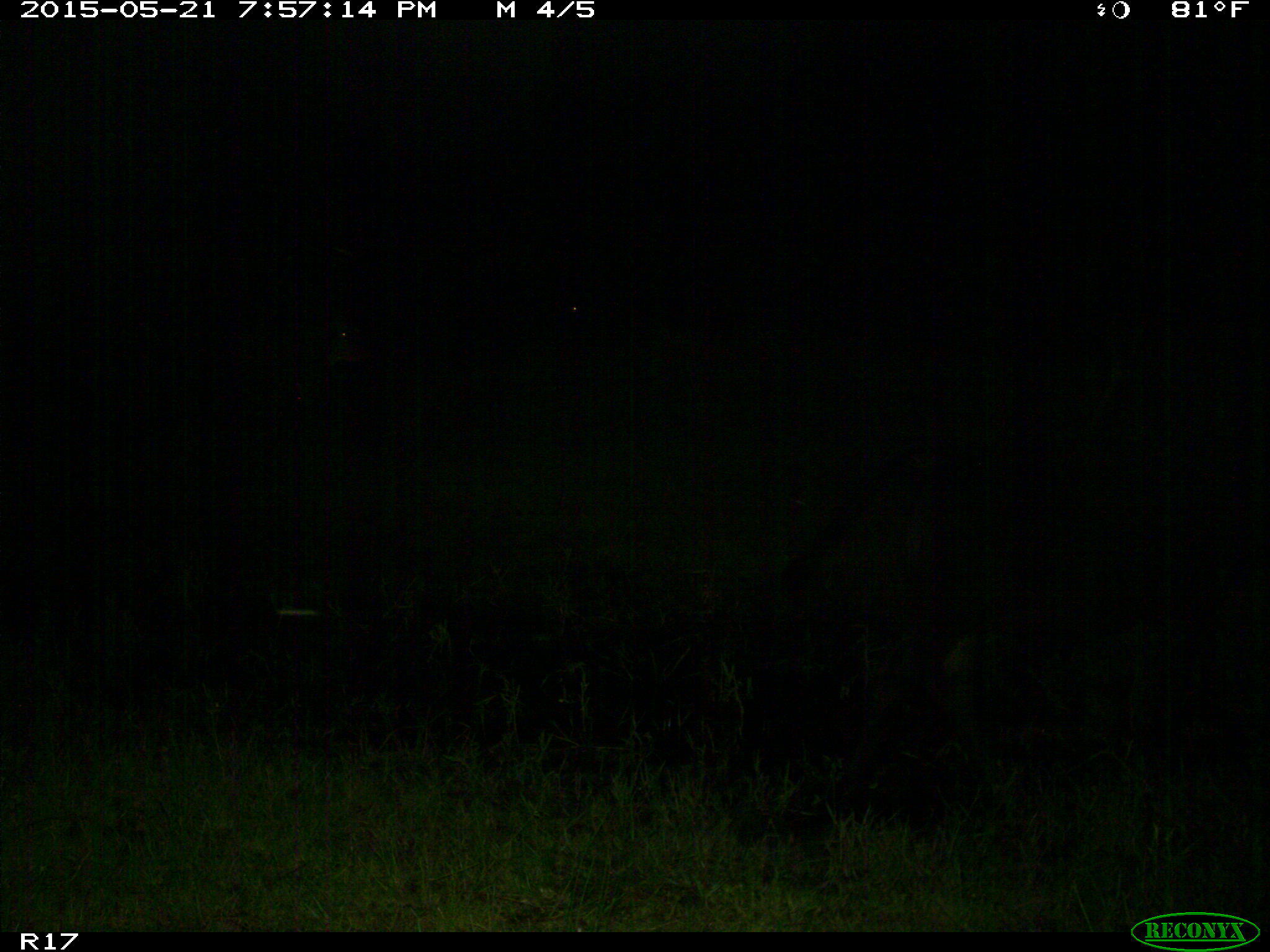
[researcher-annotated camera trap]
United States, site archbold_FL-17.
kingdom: Animalia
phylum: Chordata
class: Mammalia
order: Artiodactyla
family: Bovidae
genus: Bos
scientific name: Bos taurus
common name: domestic cow